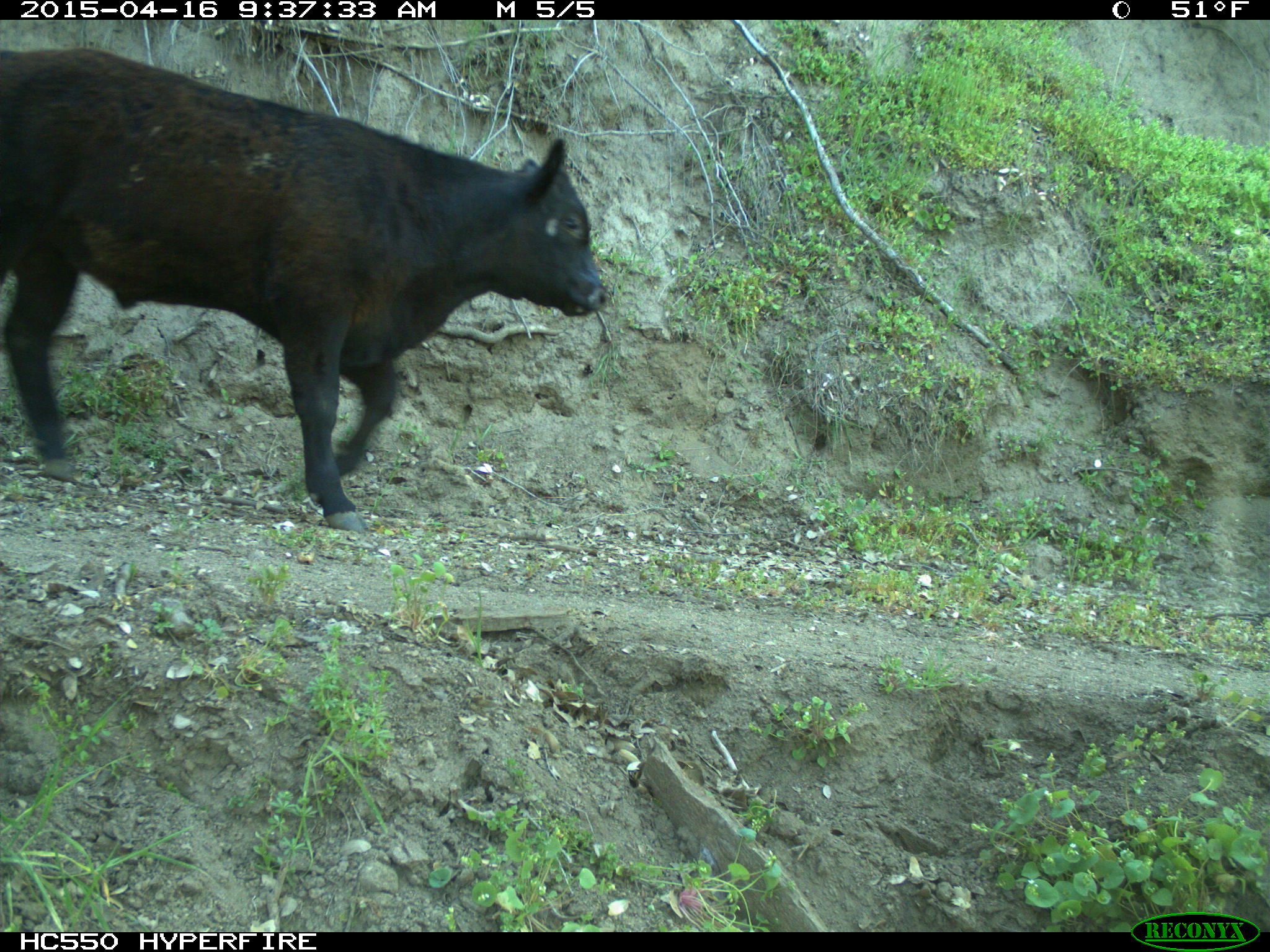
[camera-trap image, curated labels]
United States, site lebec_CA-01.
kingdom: Animalia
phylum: Chordata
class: Mammalia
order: Artiodactyla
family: Bovidae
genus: Bos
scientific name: Bos taurus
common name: domestic cow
Bos taurus (domestic cow).